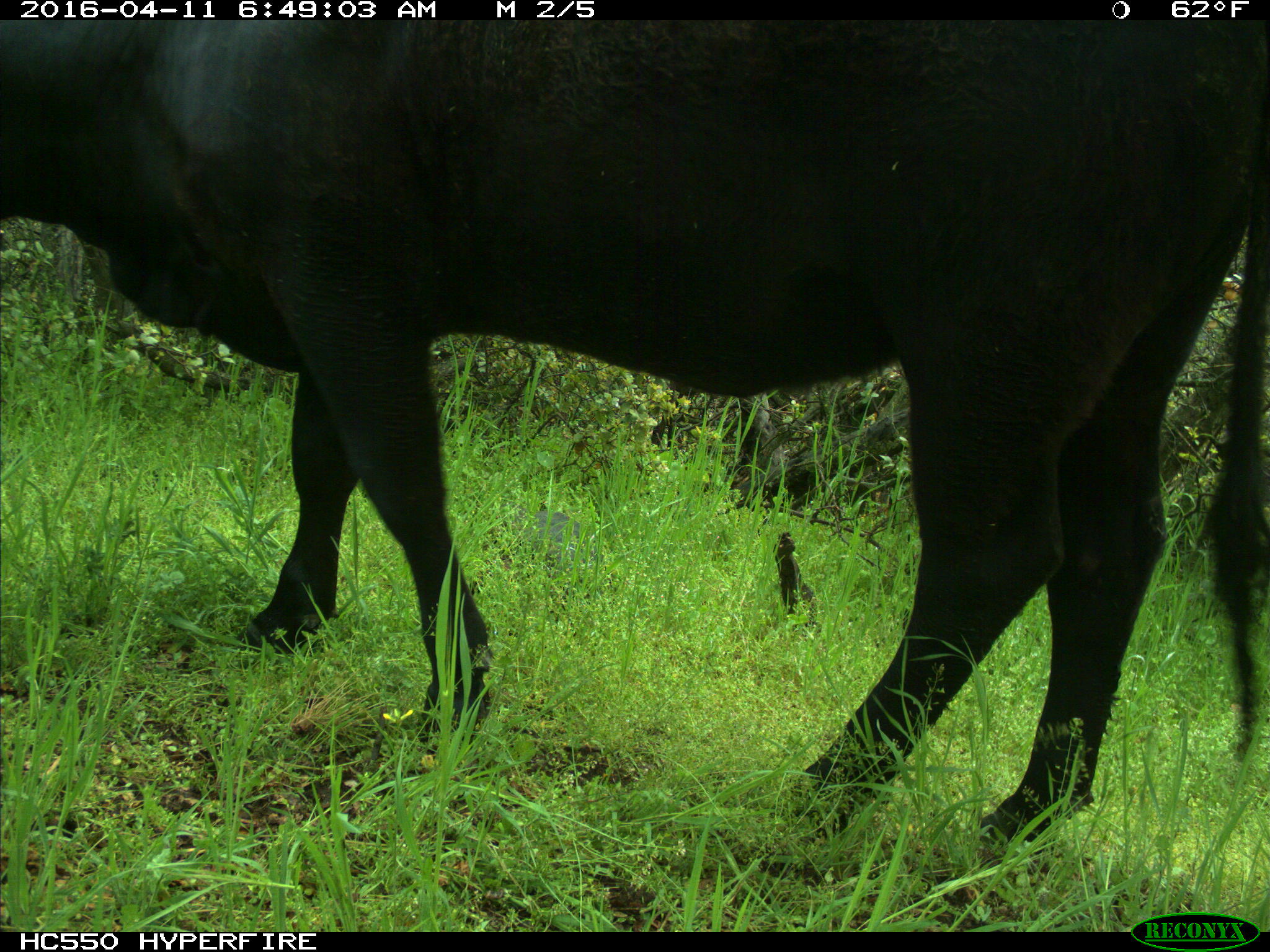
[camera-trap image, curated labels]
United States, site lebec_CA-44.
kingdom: Animalia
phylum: Chordata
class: Mammalia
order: Artiodactyla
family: Bovidae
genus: Bos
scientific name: Bos taurus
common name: domestic cow